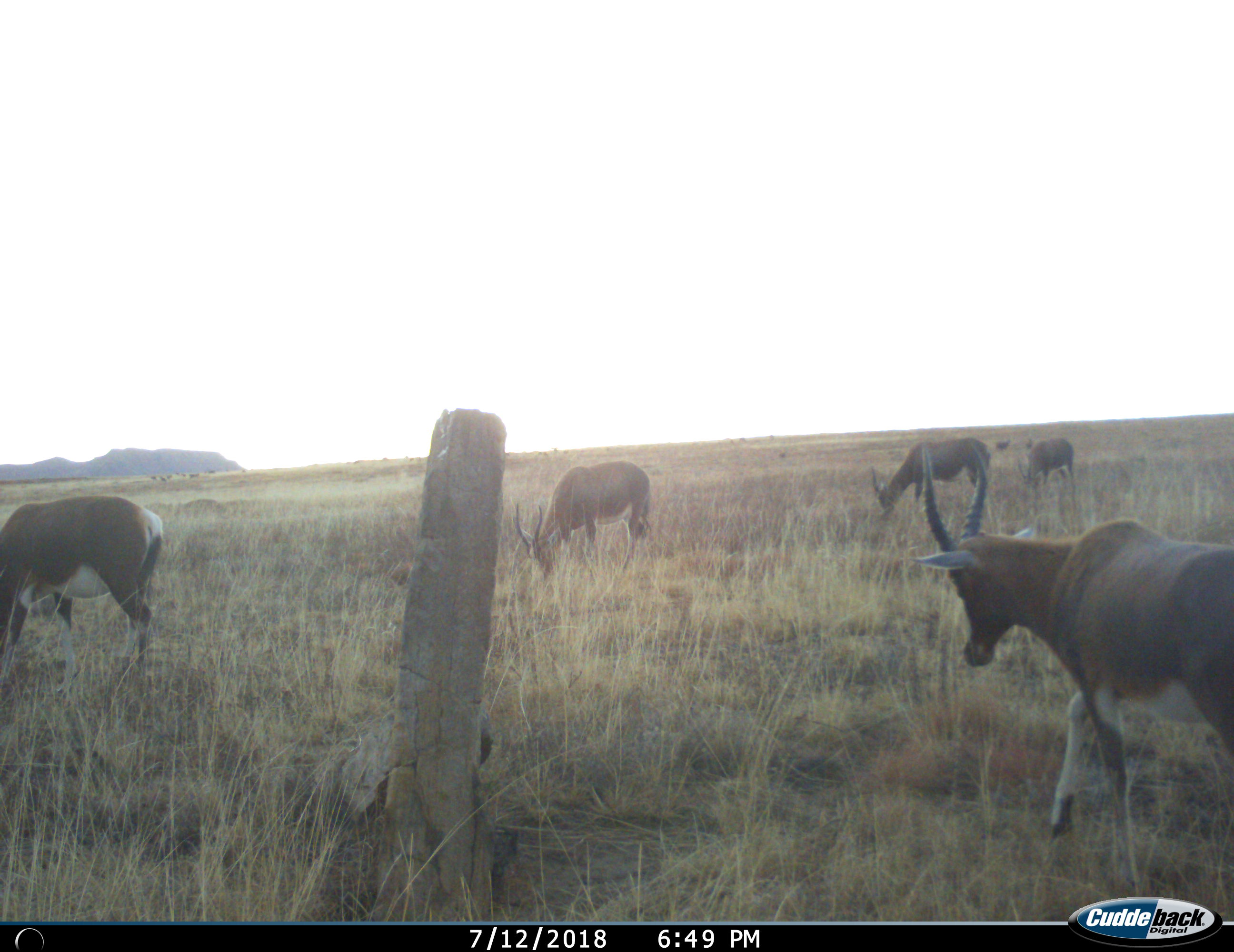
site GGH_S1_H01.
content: unidentified animal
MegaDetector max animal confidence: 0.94